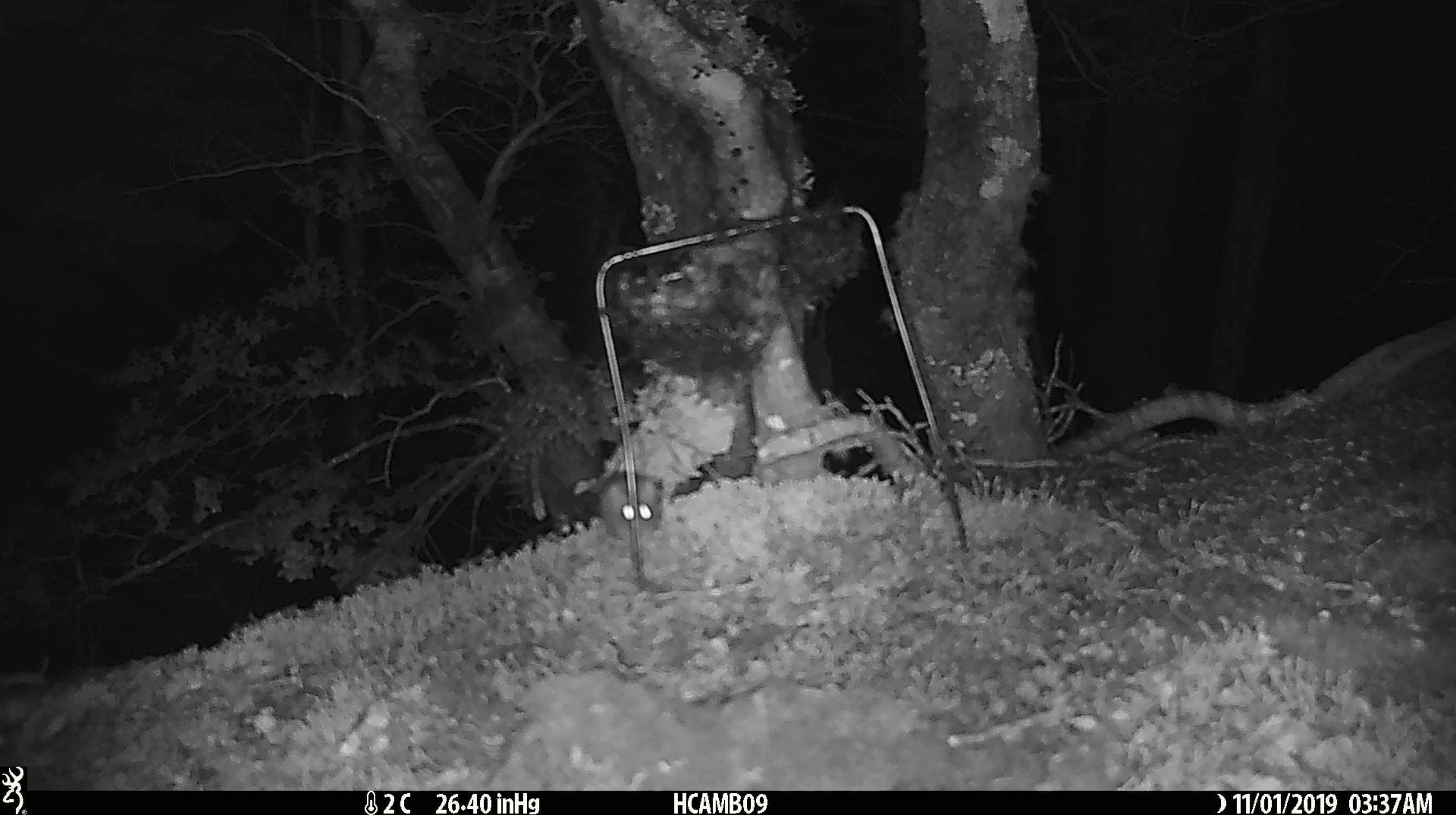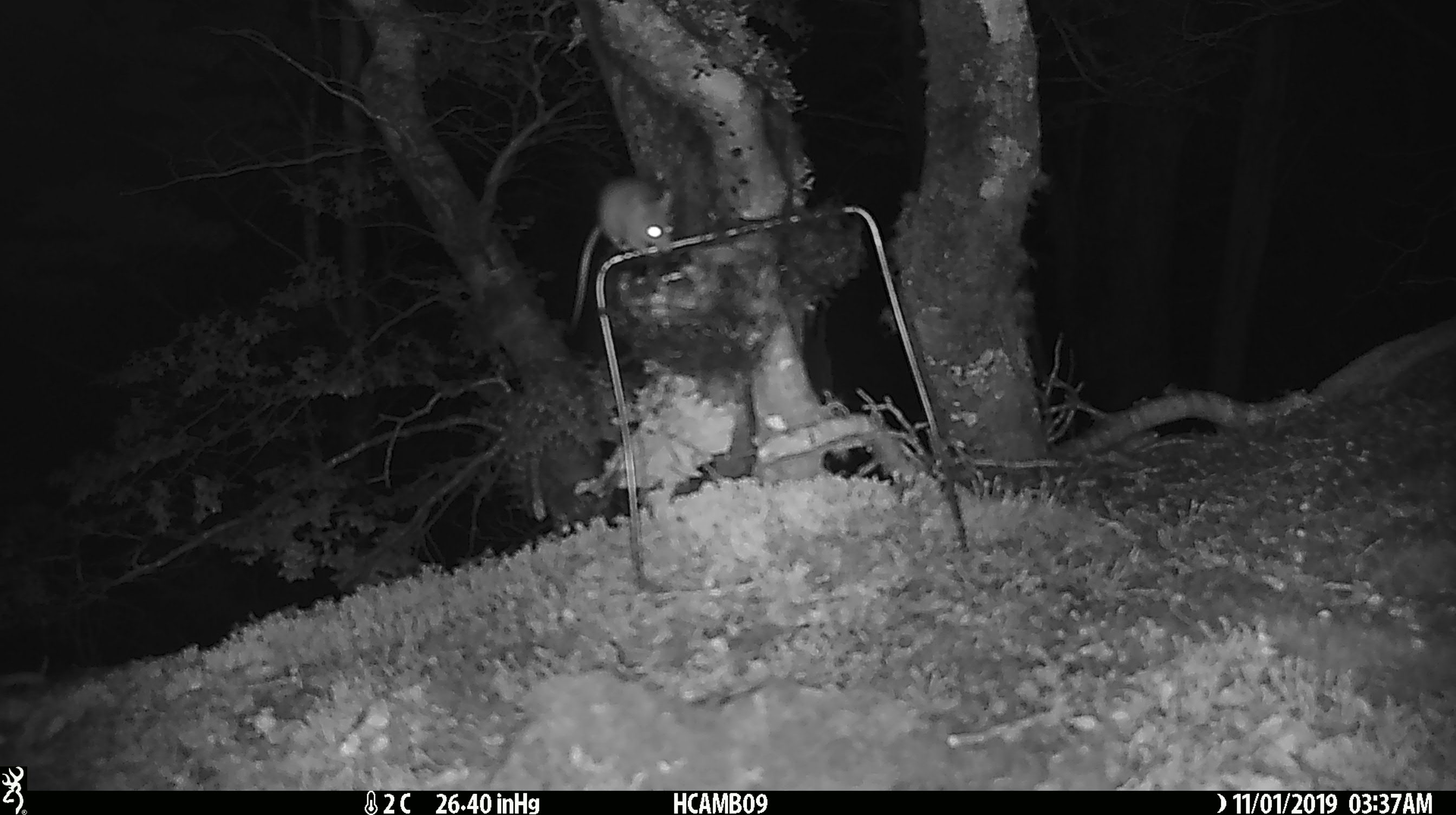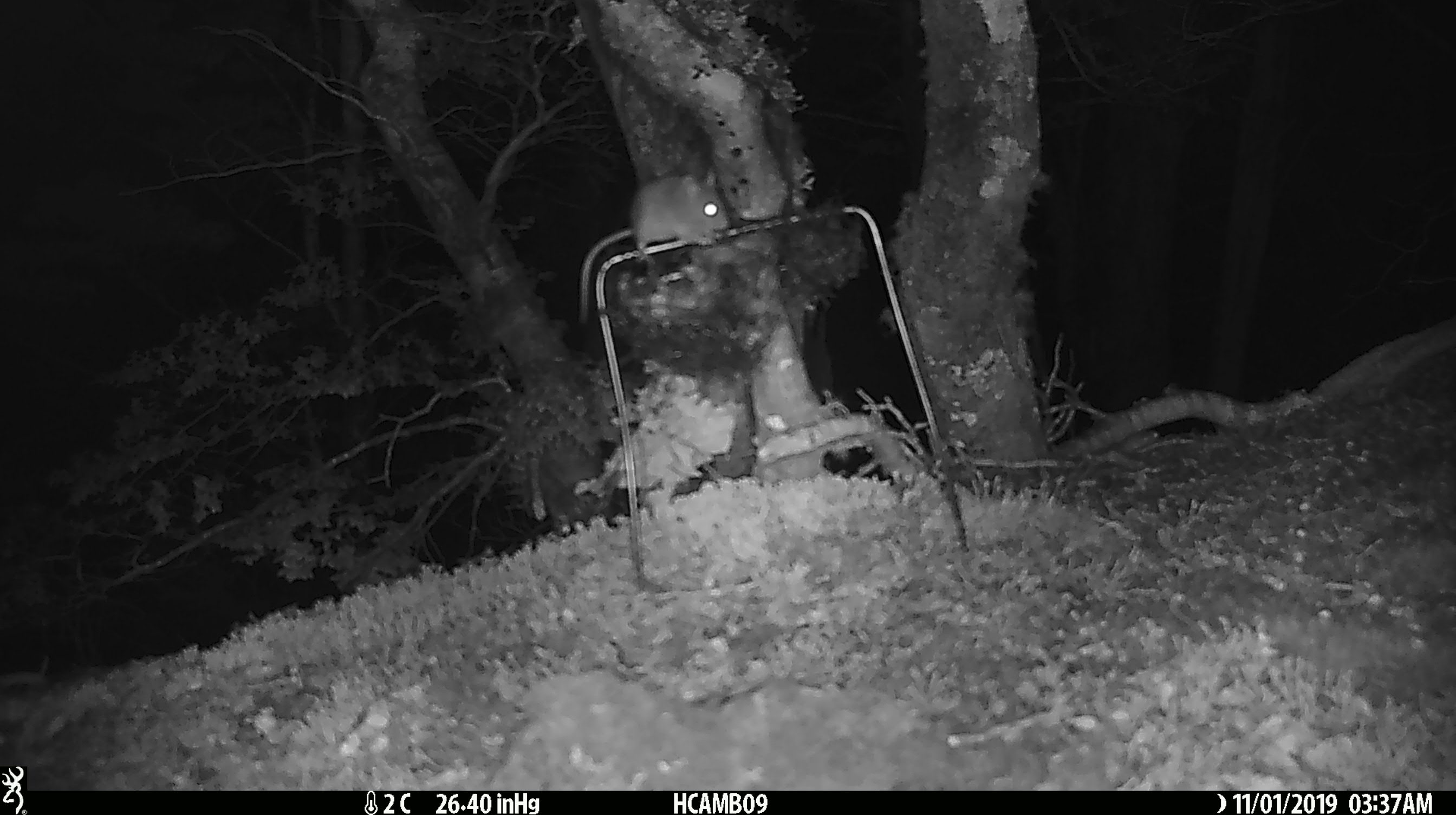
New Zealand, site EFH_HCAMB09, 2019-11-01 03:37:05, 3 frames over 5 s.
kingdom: Animalia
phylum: Chordata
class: Mammalia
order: Rodentia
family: Muridae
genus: Mus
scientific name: Mus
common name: mouse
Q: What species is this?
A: Mouse (Mus).